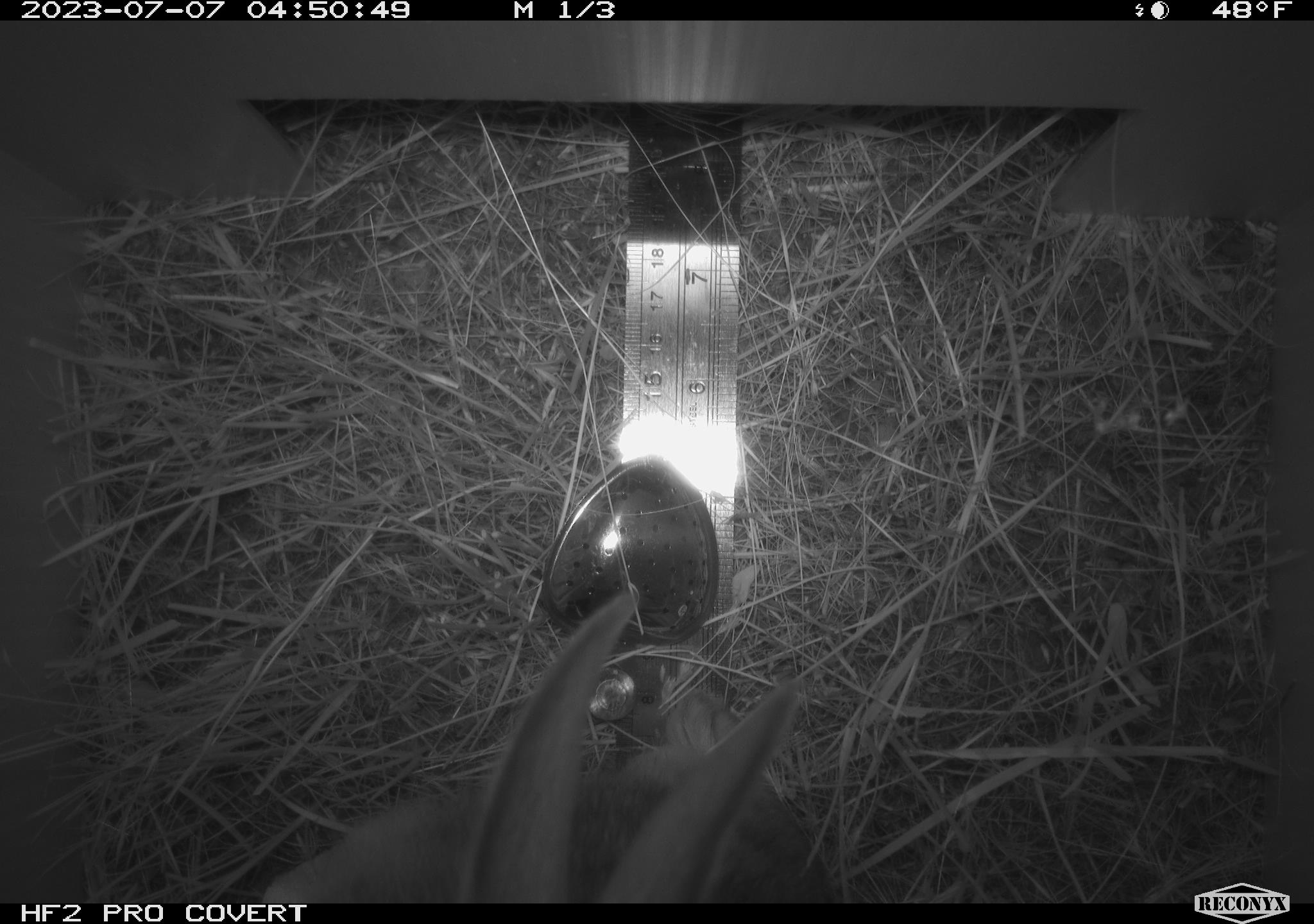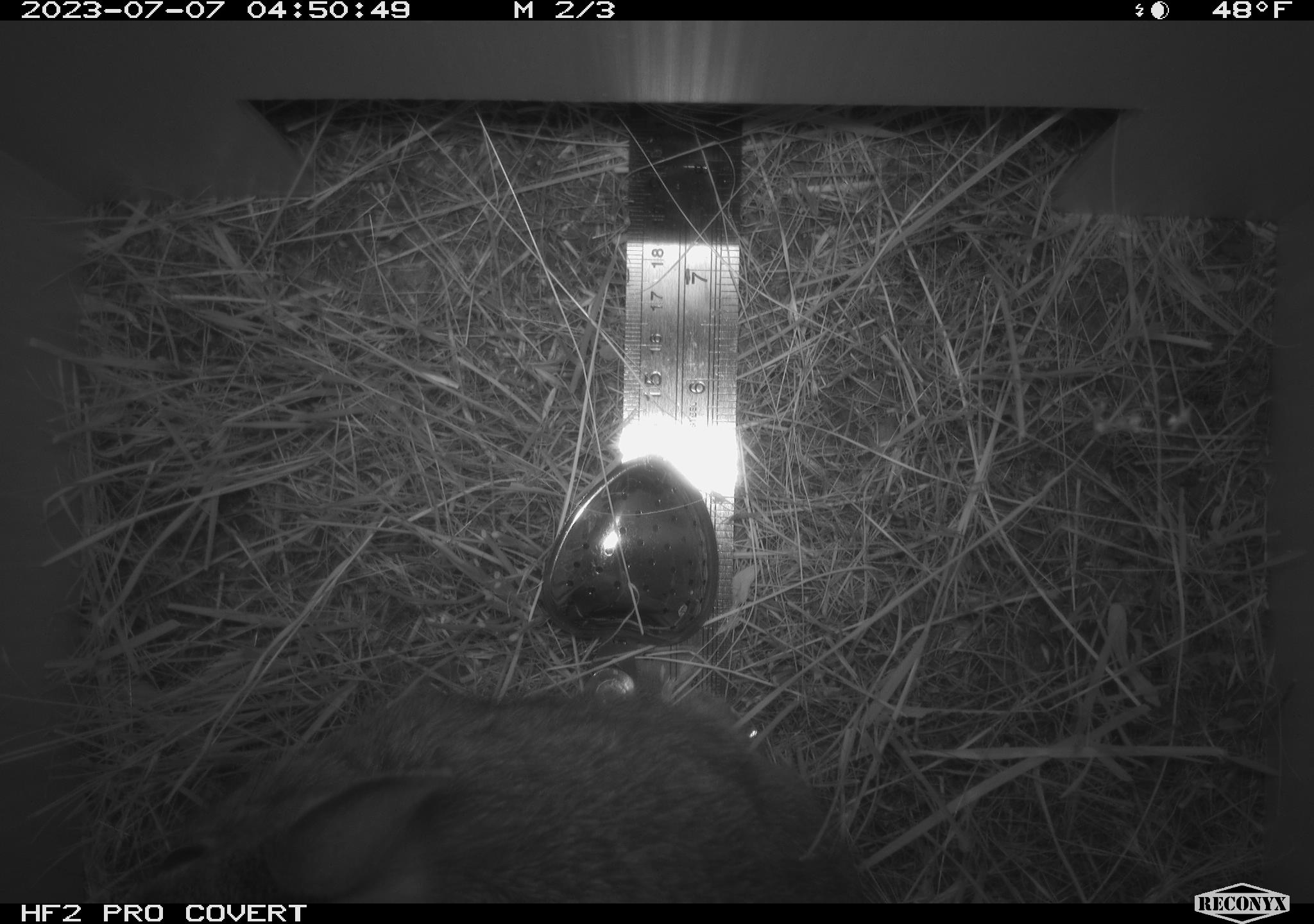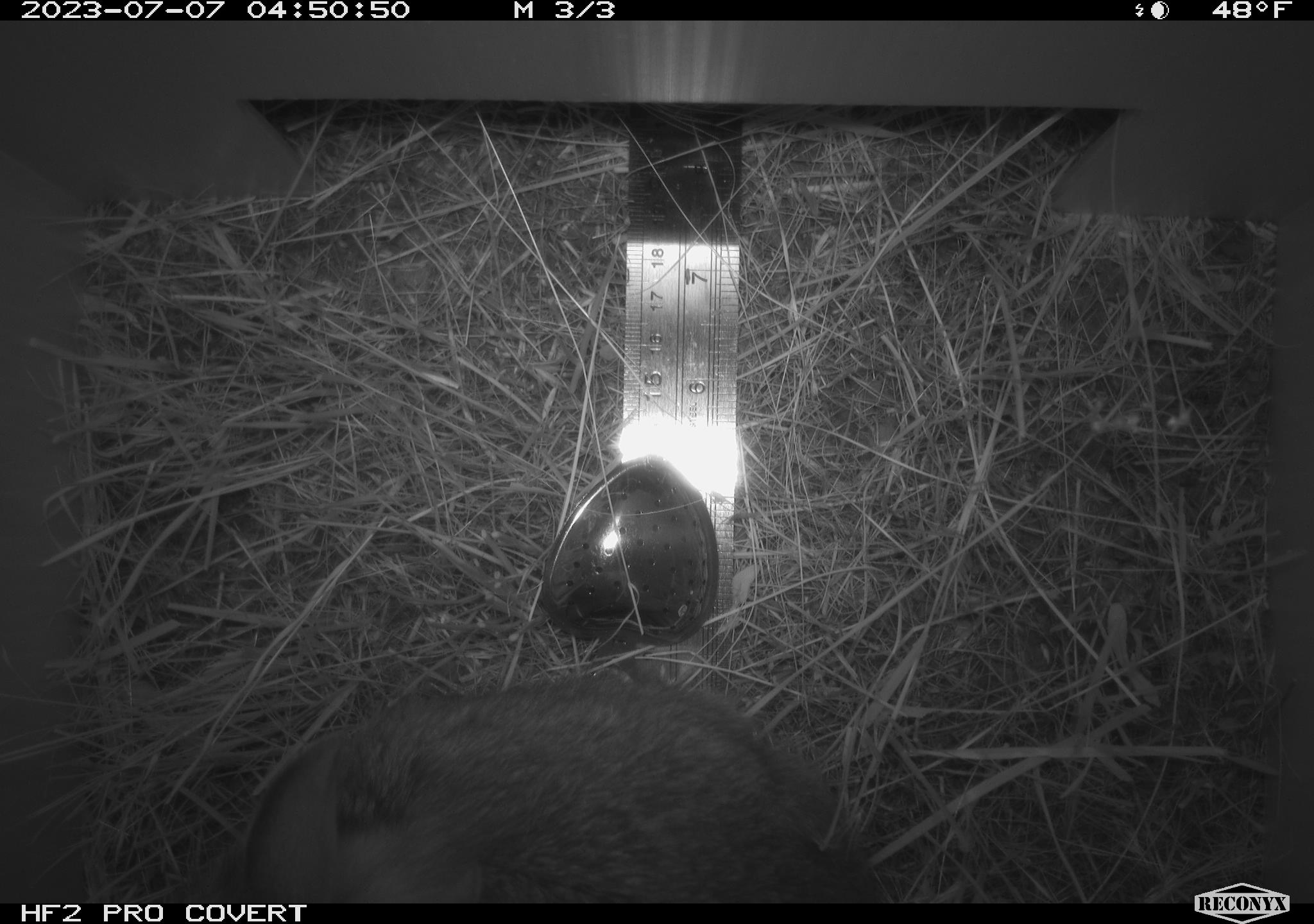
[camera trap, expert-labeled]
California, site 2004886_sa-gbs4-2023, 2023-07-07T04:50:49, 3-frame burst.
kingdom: Animalia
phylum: Chordata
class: Mammalia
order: Lagomorpha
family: Leporidae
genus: Sylvilagus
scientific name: Sylvilagus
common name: cottontail rabbits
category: sylvilagus species